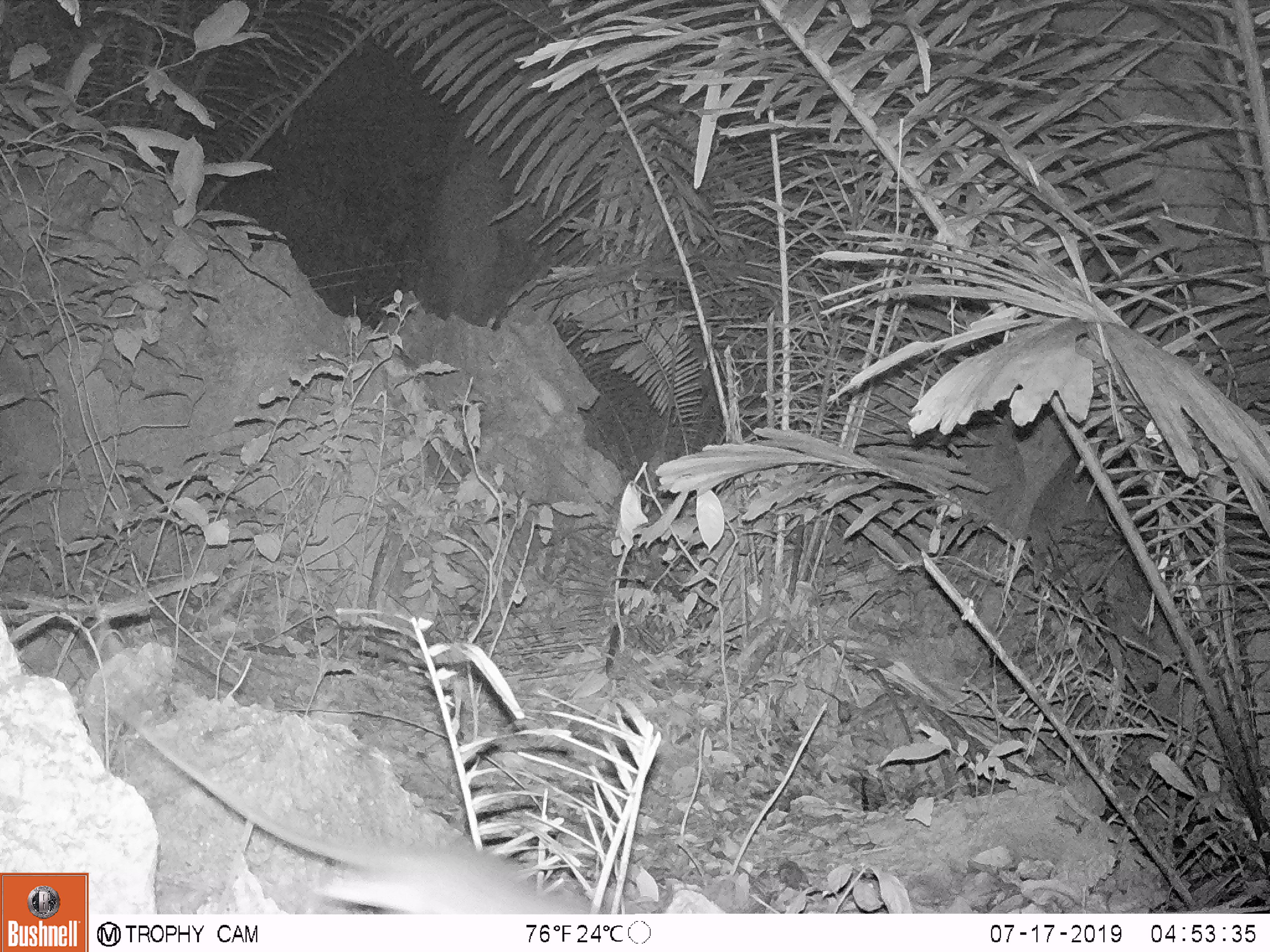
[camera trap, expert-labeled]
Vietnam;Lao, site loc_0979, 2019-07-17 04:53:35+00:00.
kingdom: Animalia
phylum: Chordata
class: Mammalia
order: Rodentia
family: Muridae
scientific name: Muridae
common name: old-world mice and rats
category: unidentified murid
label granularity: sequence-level